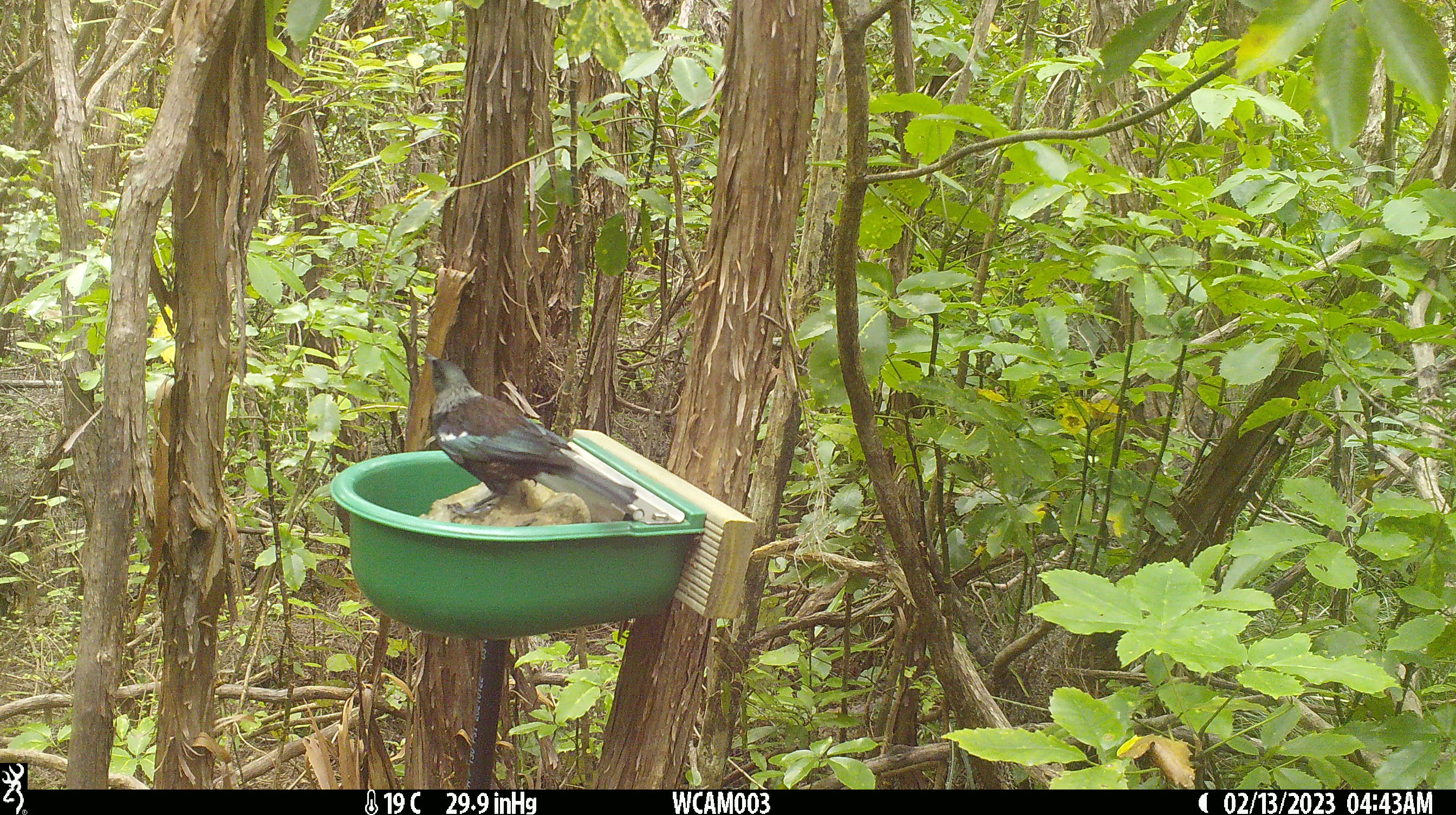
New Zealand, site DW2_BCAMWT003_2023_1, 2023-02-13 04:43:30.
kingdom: Animalia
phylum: Chordata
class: Aves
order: Passeriformes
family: Meliphagidae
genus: Prosthemadera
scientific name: Prosthemadera novaeseelandiae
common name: tui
Tui (Prosthemadera novaeseelandiae).